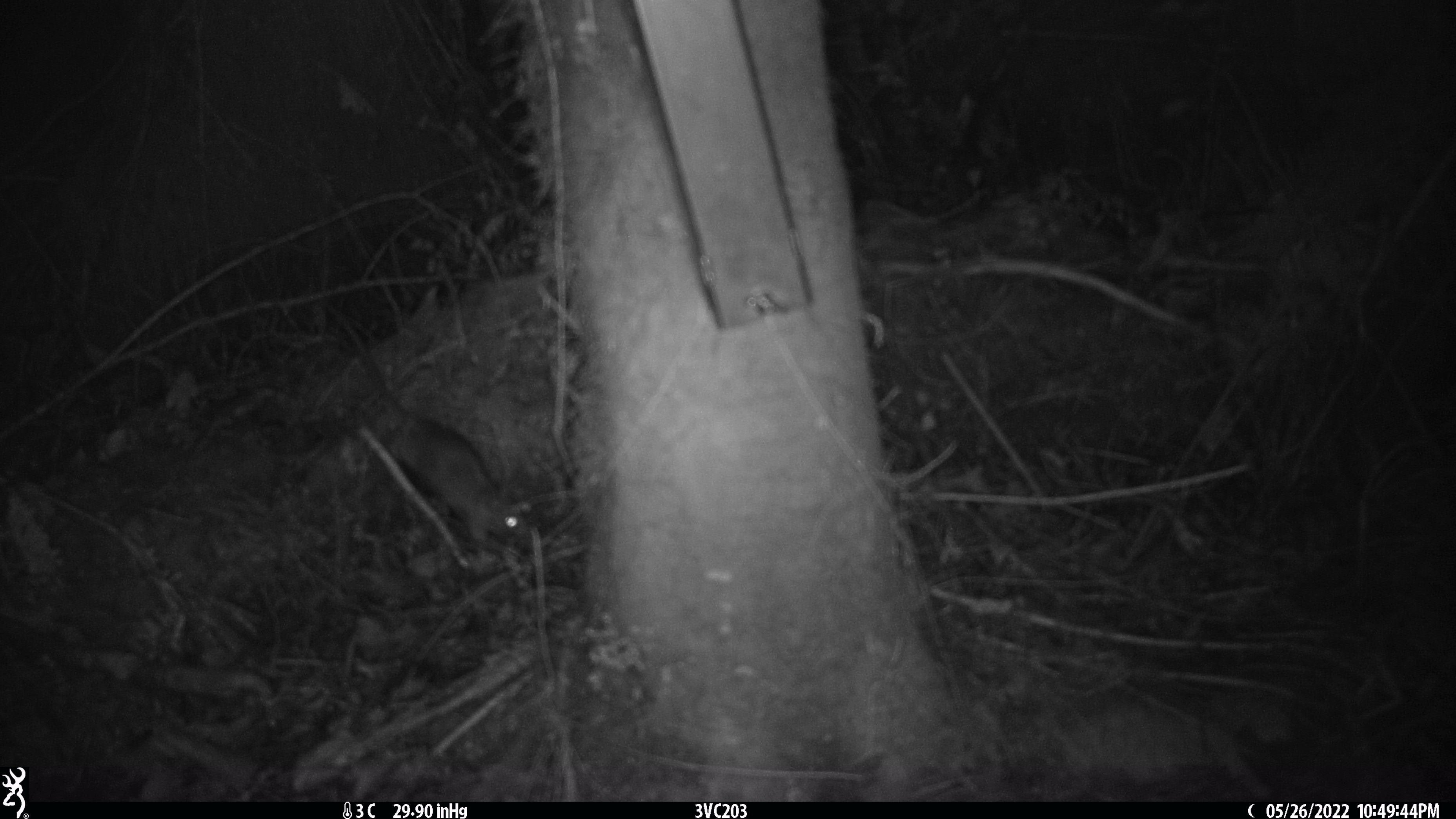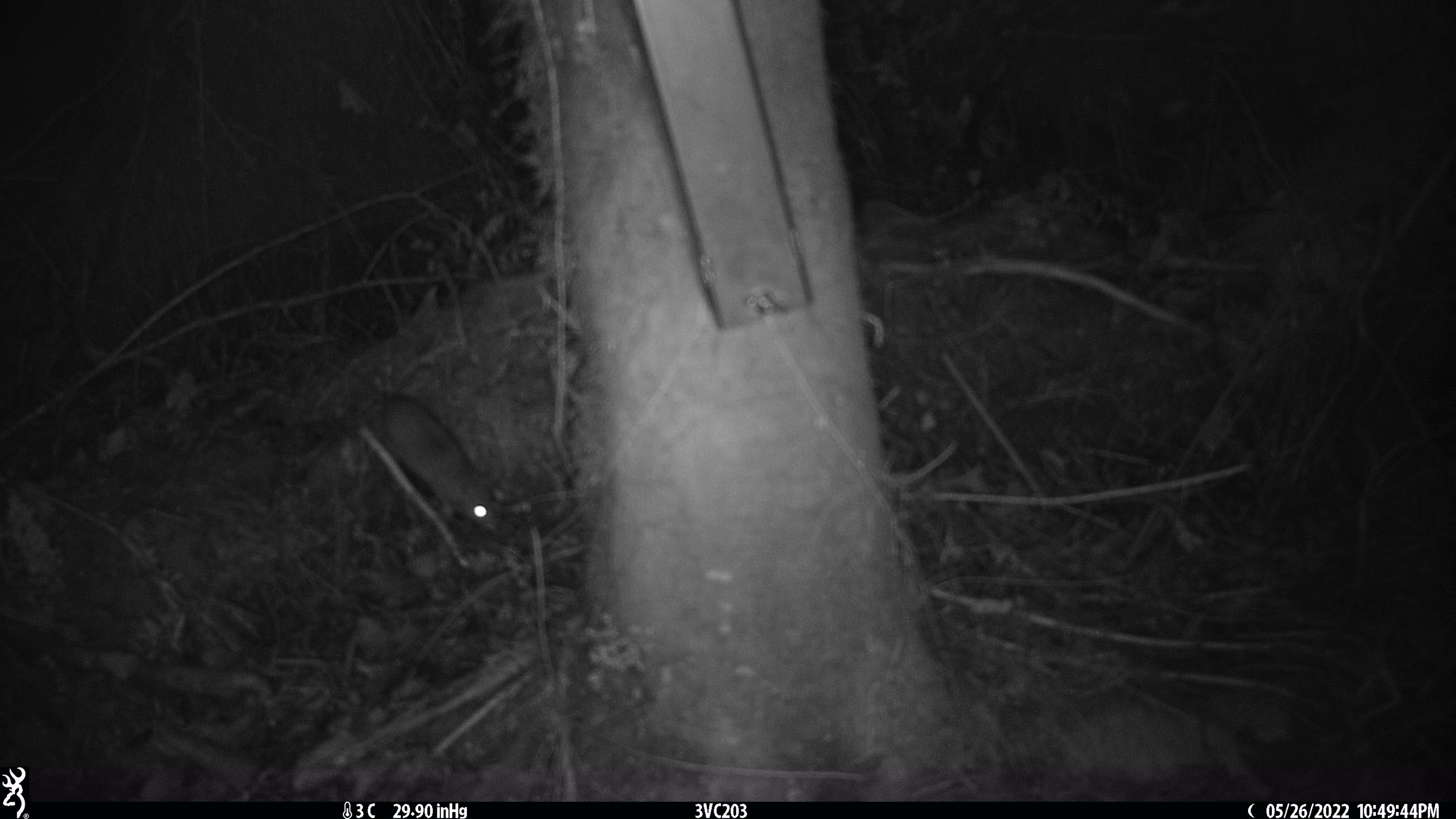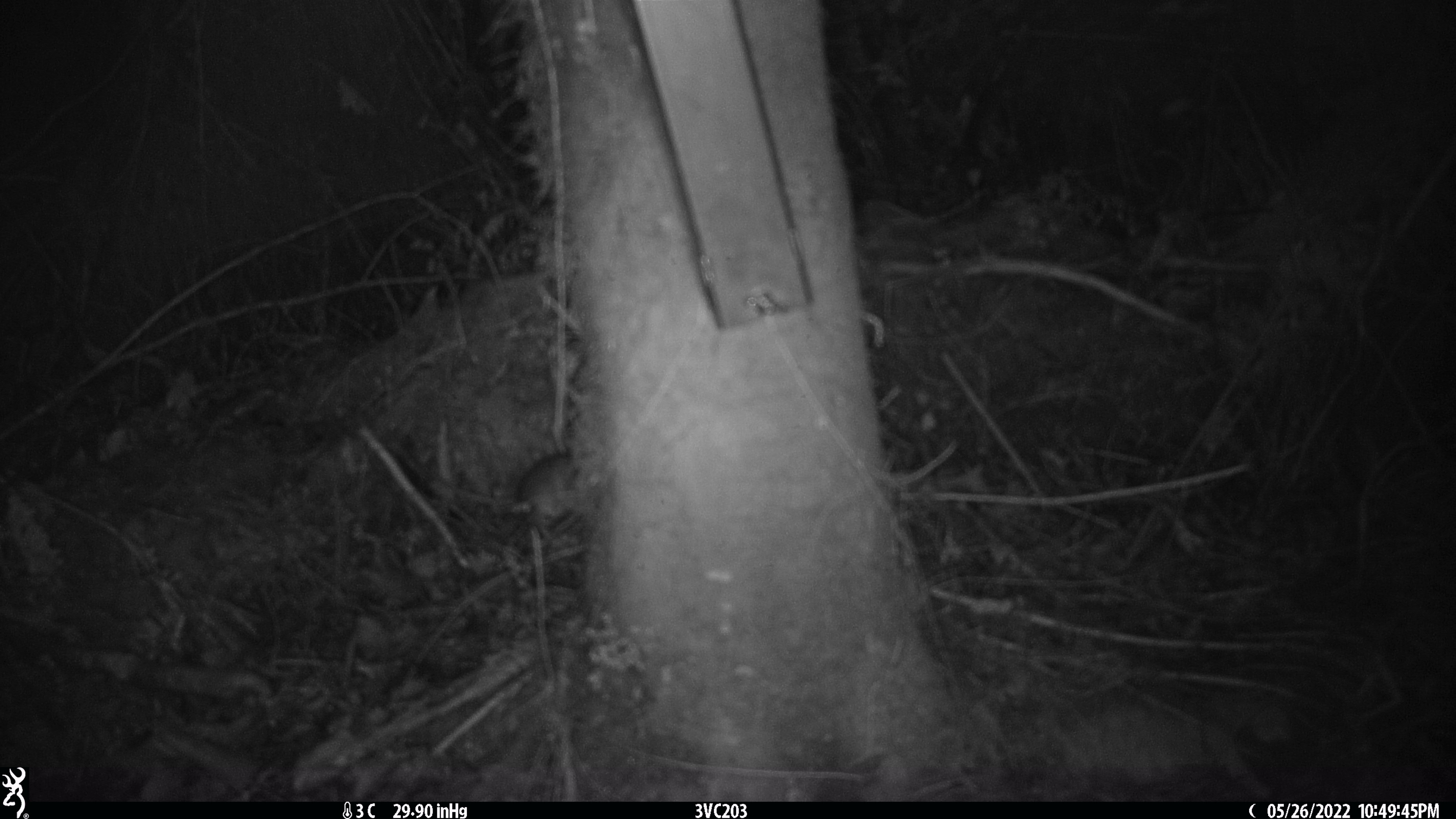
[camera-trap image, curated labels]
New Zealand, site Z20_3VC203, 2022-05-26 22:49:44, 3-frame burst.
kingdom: Animalia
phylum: Chordata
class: Mammalia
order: Rodentia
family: Muridae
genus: Rattus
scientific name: Rattus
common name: rat